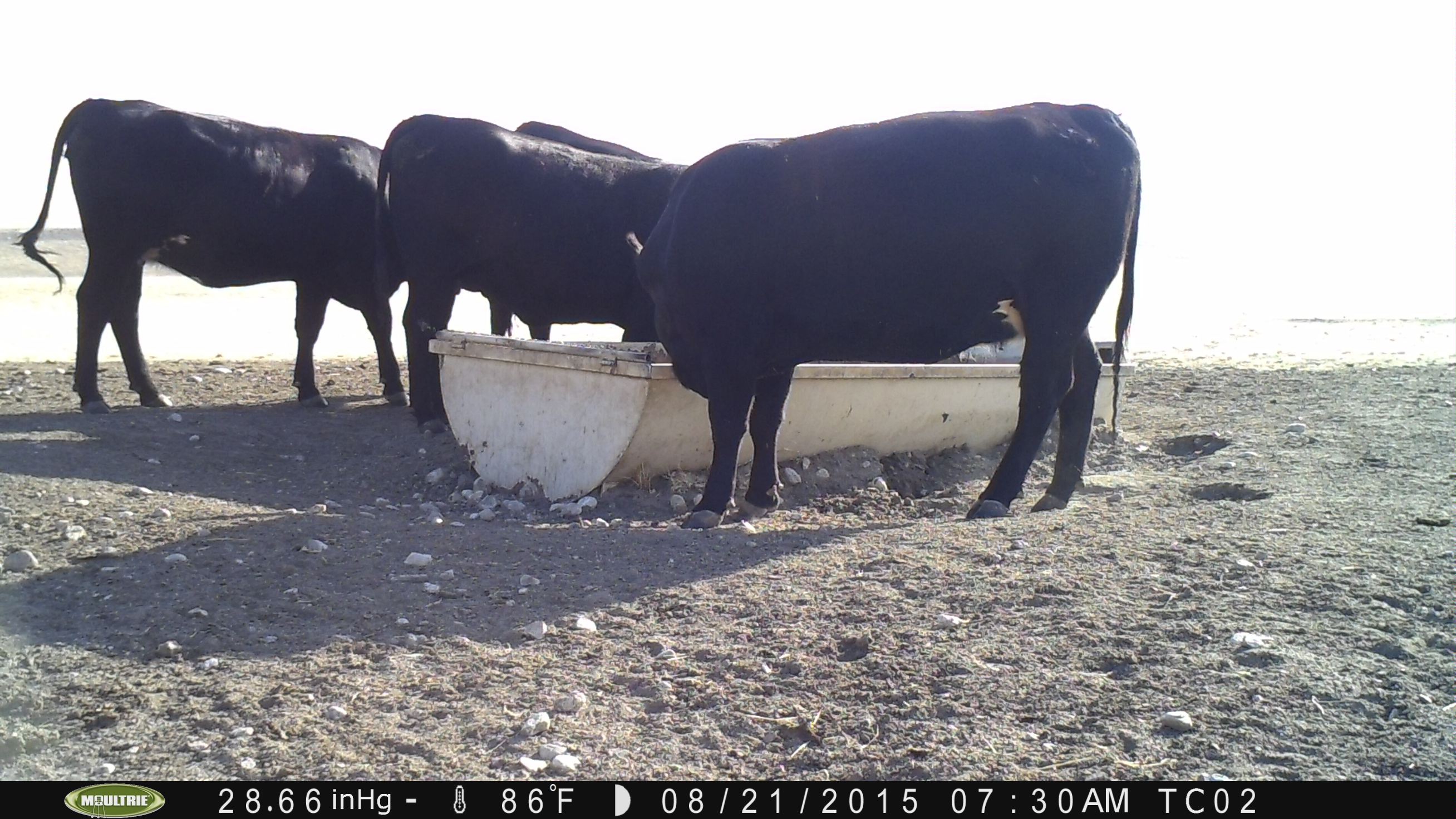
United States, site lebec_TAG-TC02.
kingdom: Animalia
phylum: Chordata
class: Mammalia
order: Artiodactyla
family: Bovidae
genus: Bos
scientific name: Bos taurus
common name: domestic cow